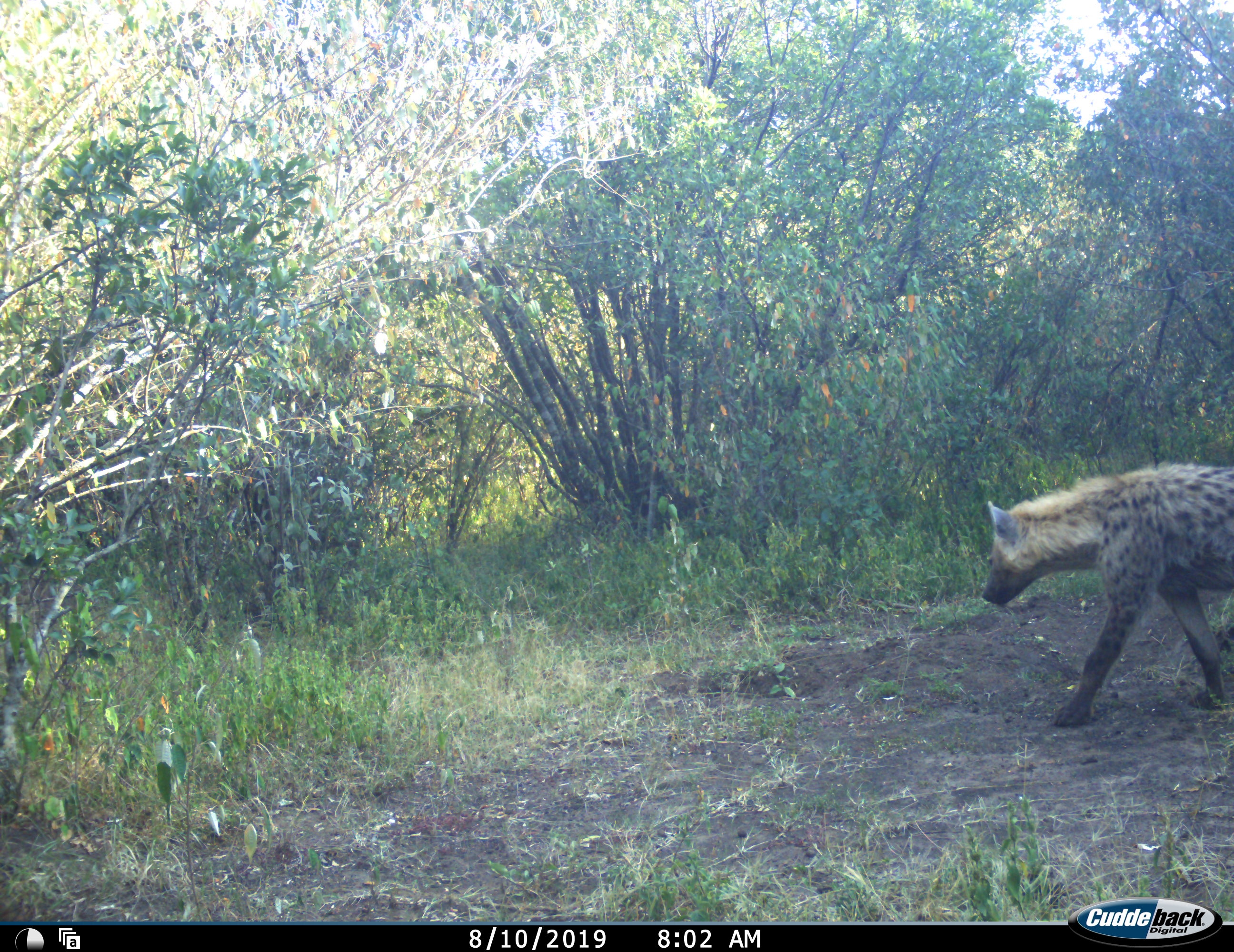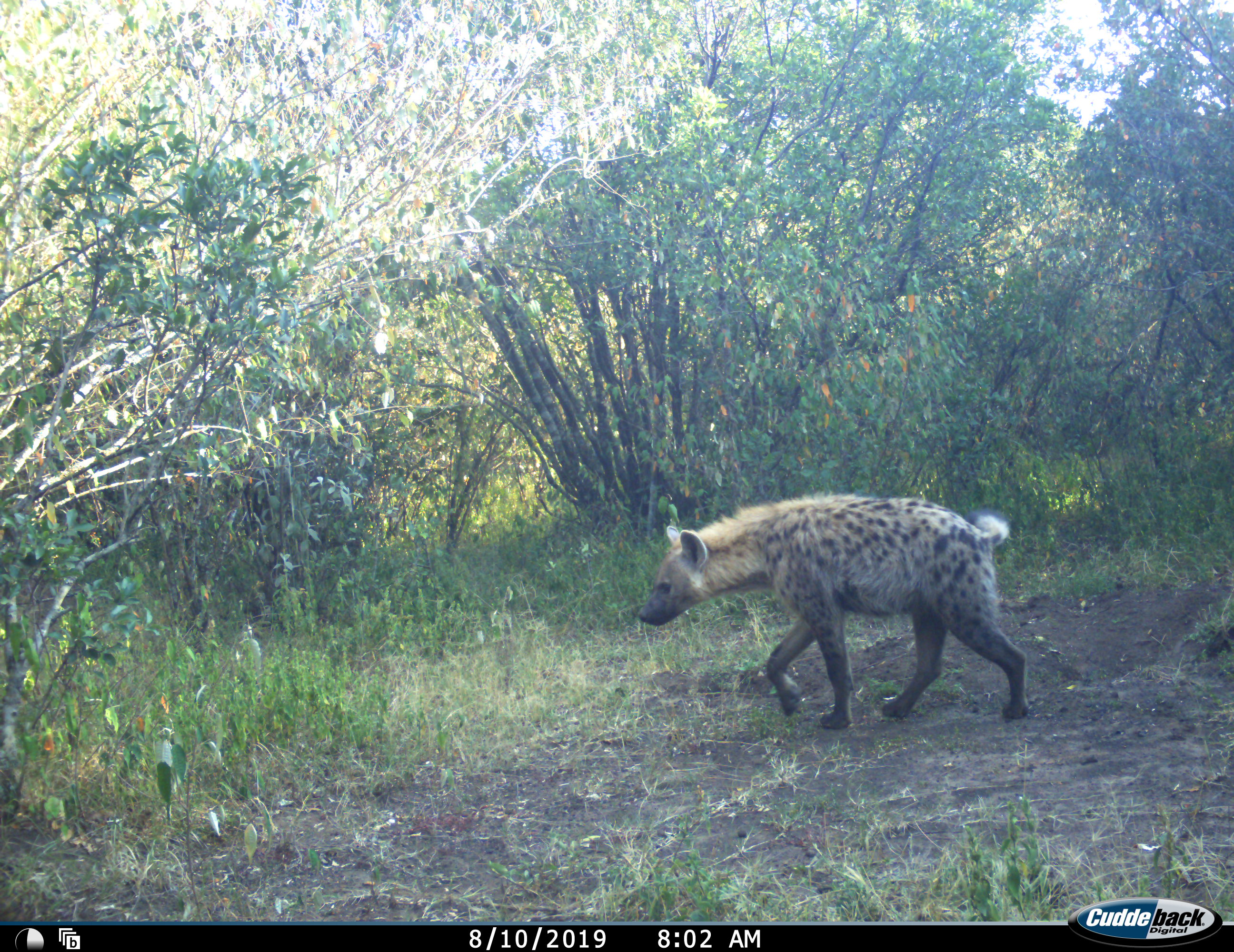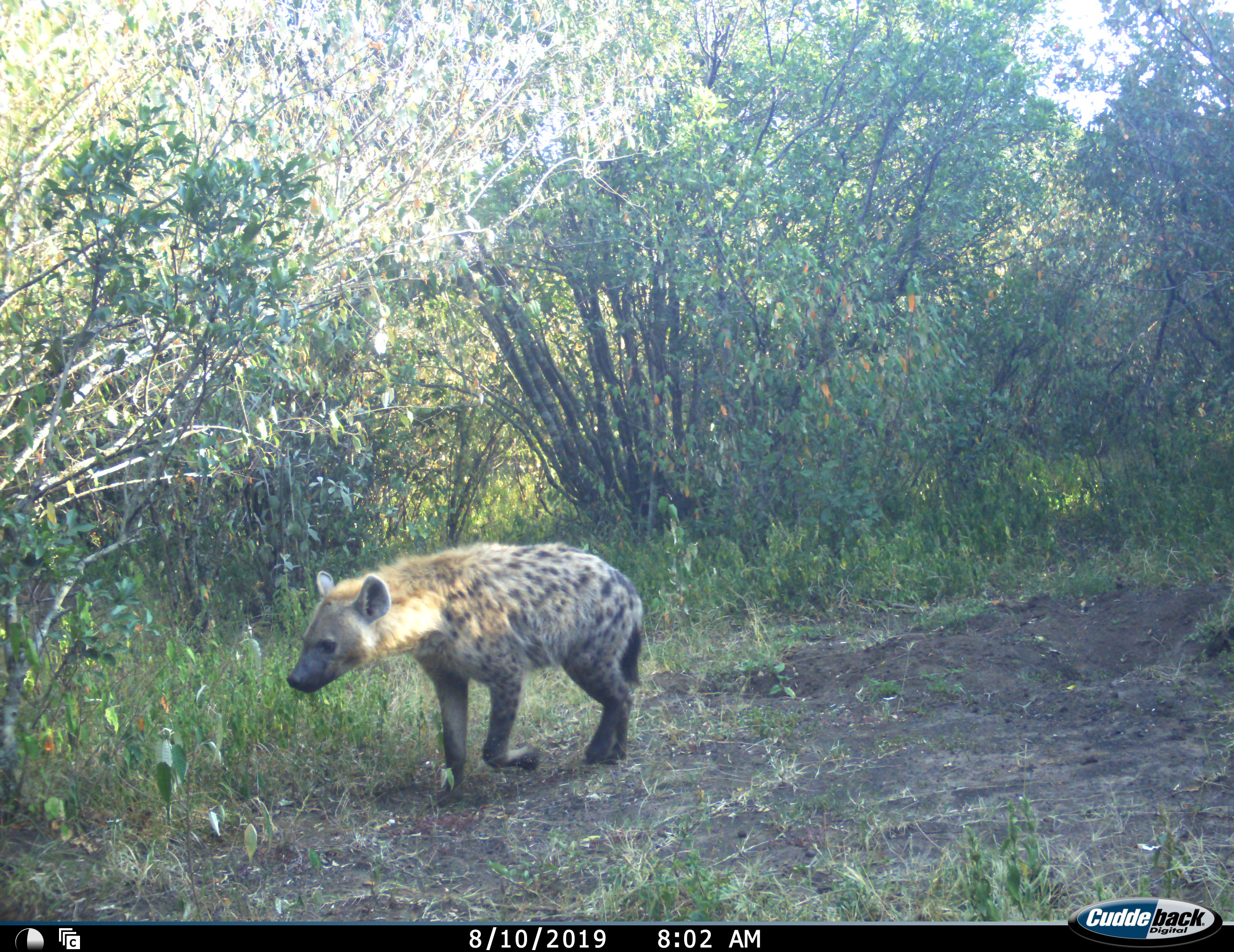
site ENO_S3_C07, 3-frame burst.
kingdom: Animalia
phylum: Chordata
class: Mammalia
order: Carnivora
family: Hyaenidae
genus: Crocuta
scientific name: Crocuta crocuta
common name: spotted hyena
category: hyenaspotted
Hyenaspotted (spotted hyena) (Crocuta crocuta), count 1. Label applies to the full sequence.